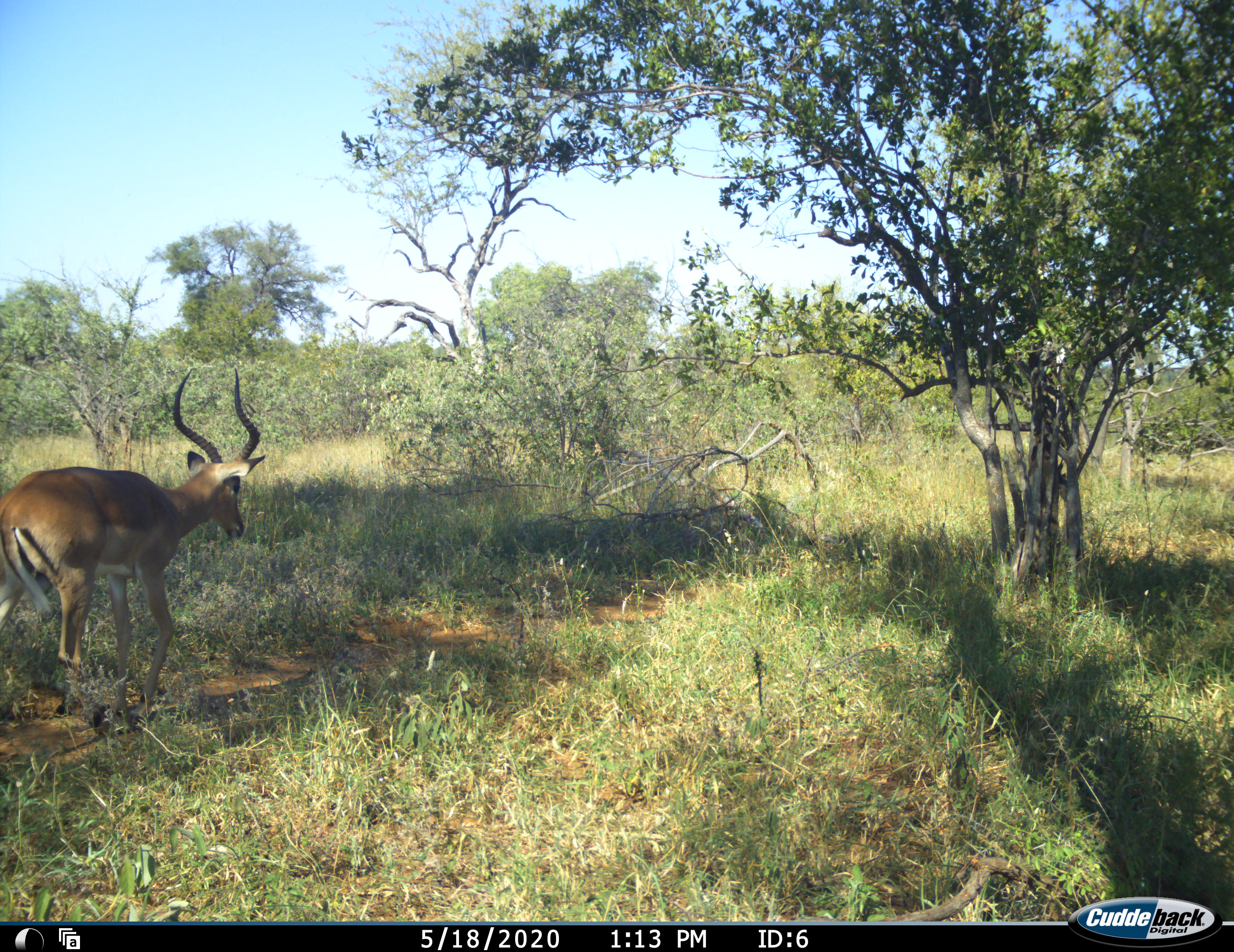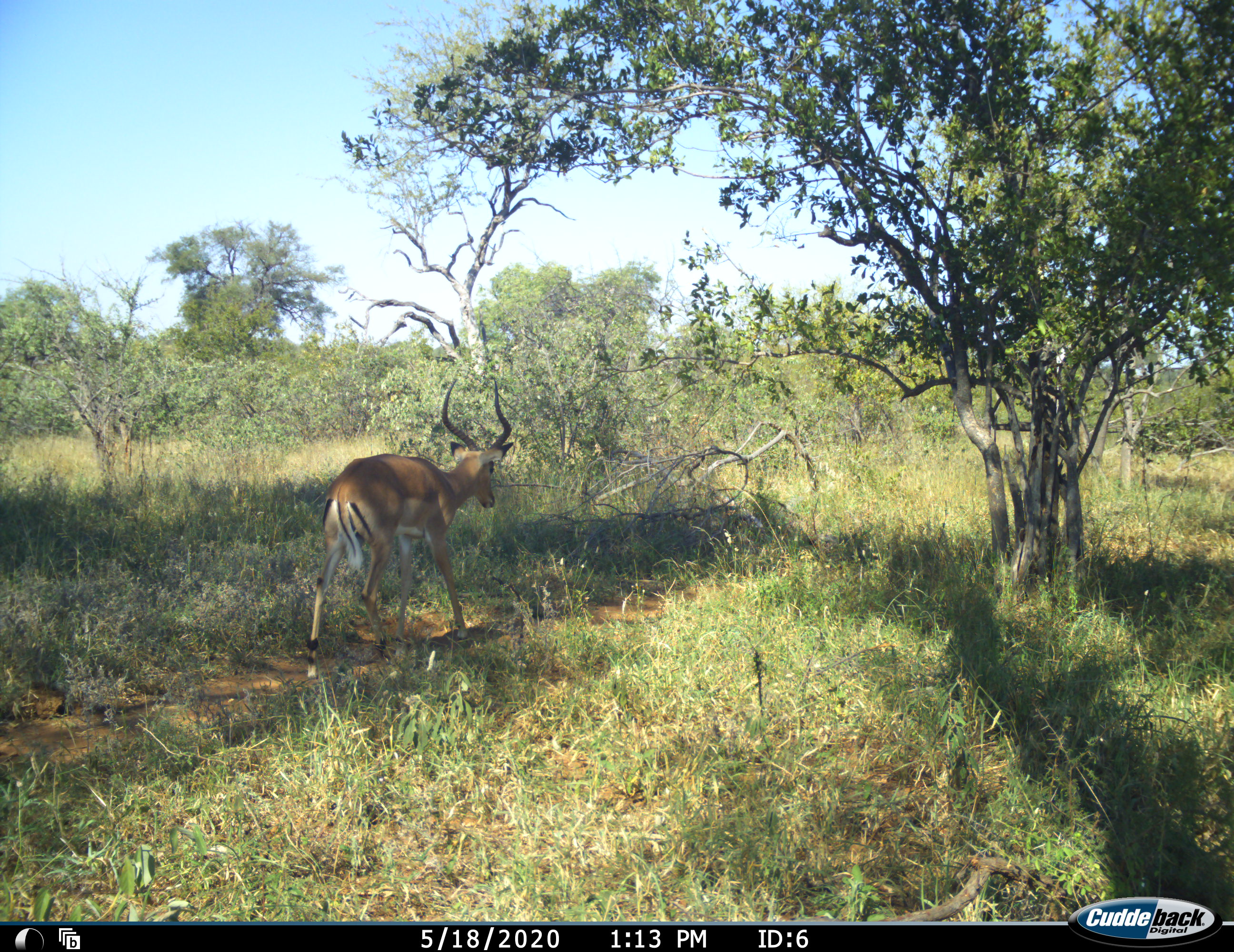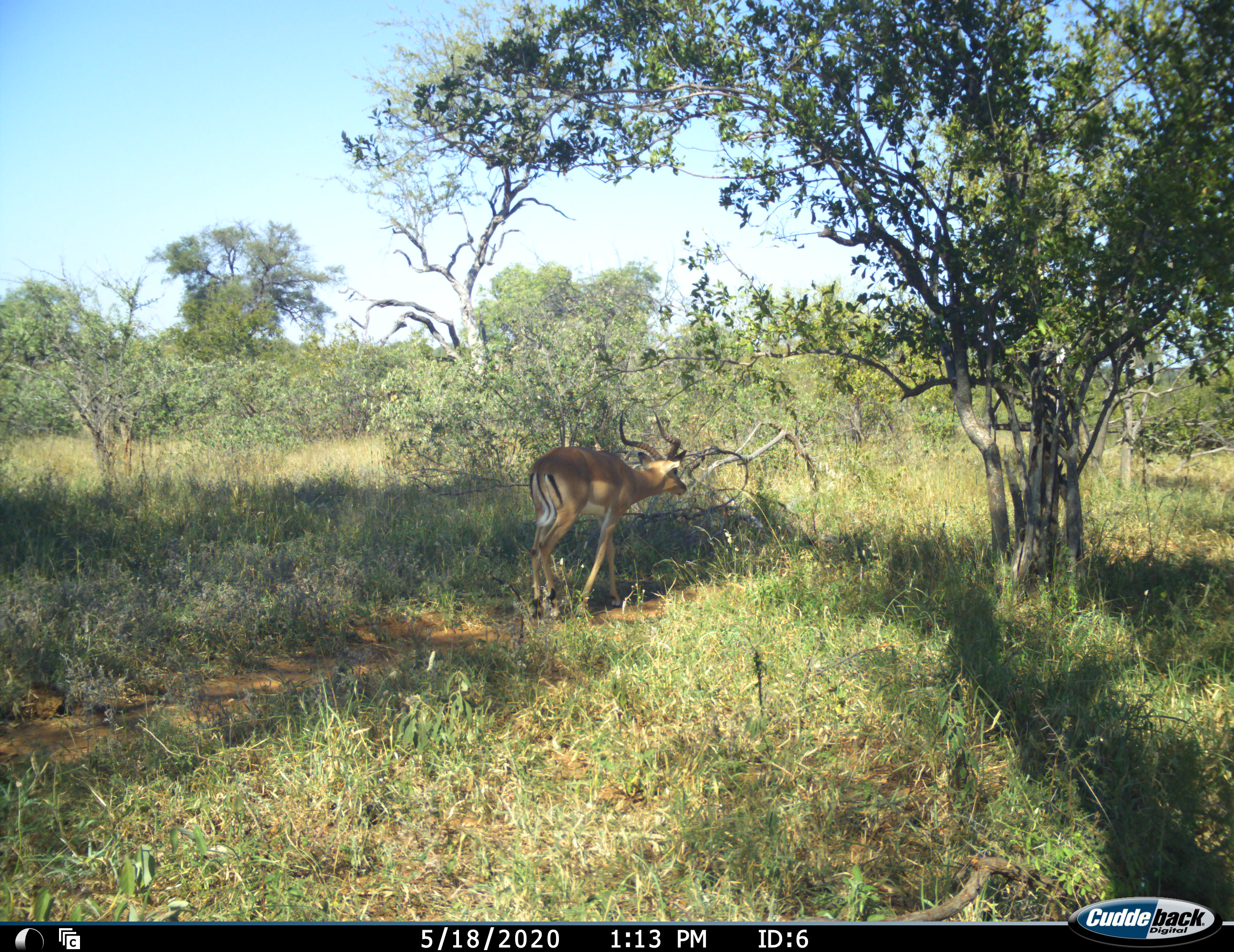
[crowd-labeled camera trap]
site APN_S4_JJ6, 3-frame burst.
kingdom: Animalia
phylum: Chordata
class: Mammalia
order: Artiodactyla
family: Bovidae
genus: Aepyceros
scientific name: Aepyceros melampus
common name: impala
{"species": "impala (Aepyceros melampus)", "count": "1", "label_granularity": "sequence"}